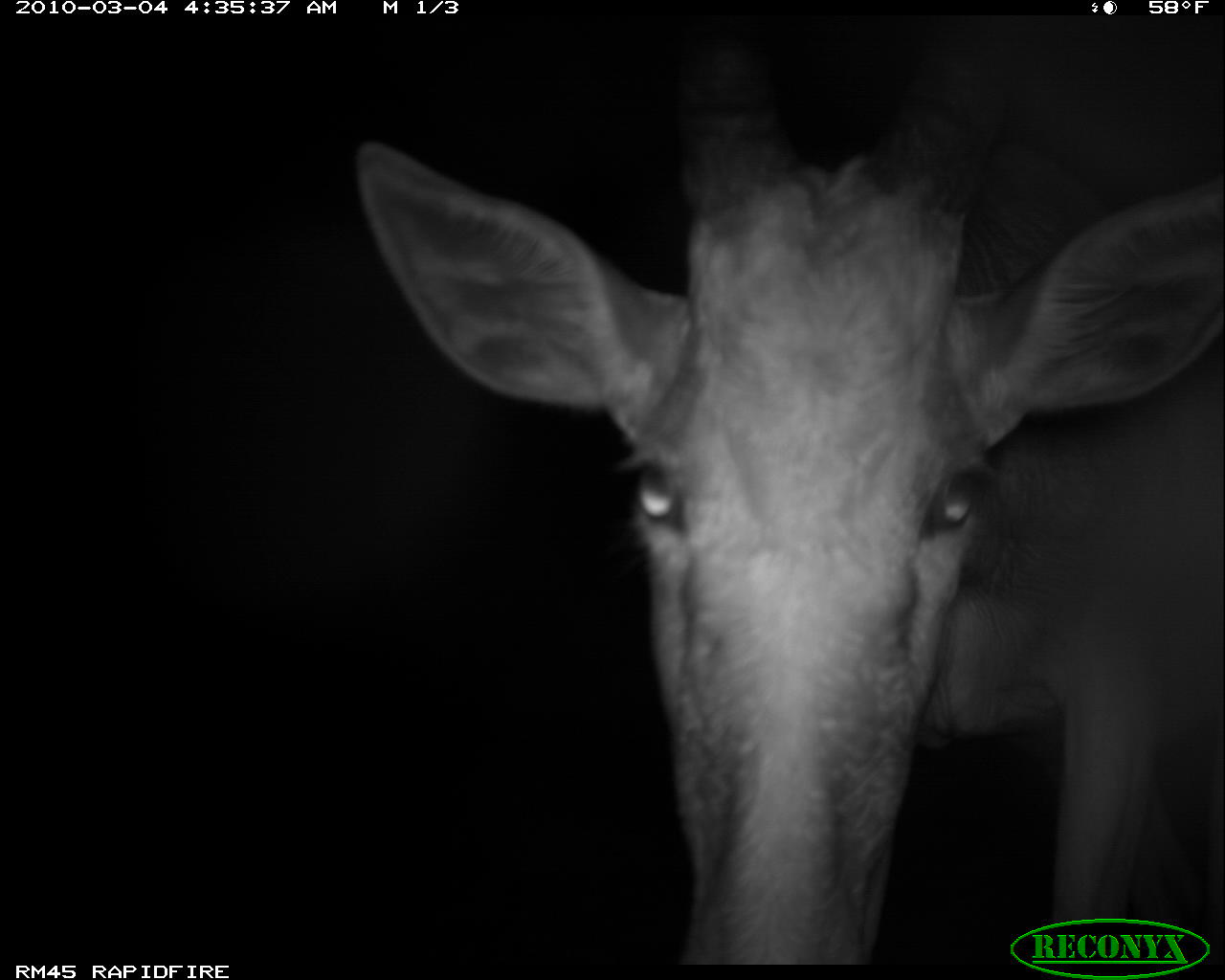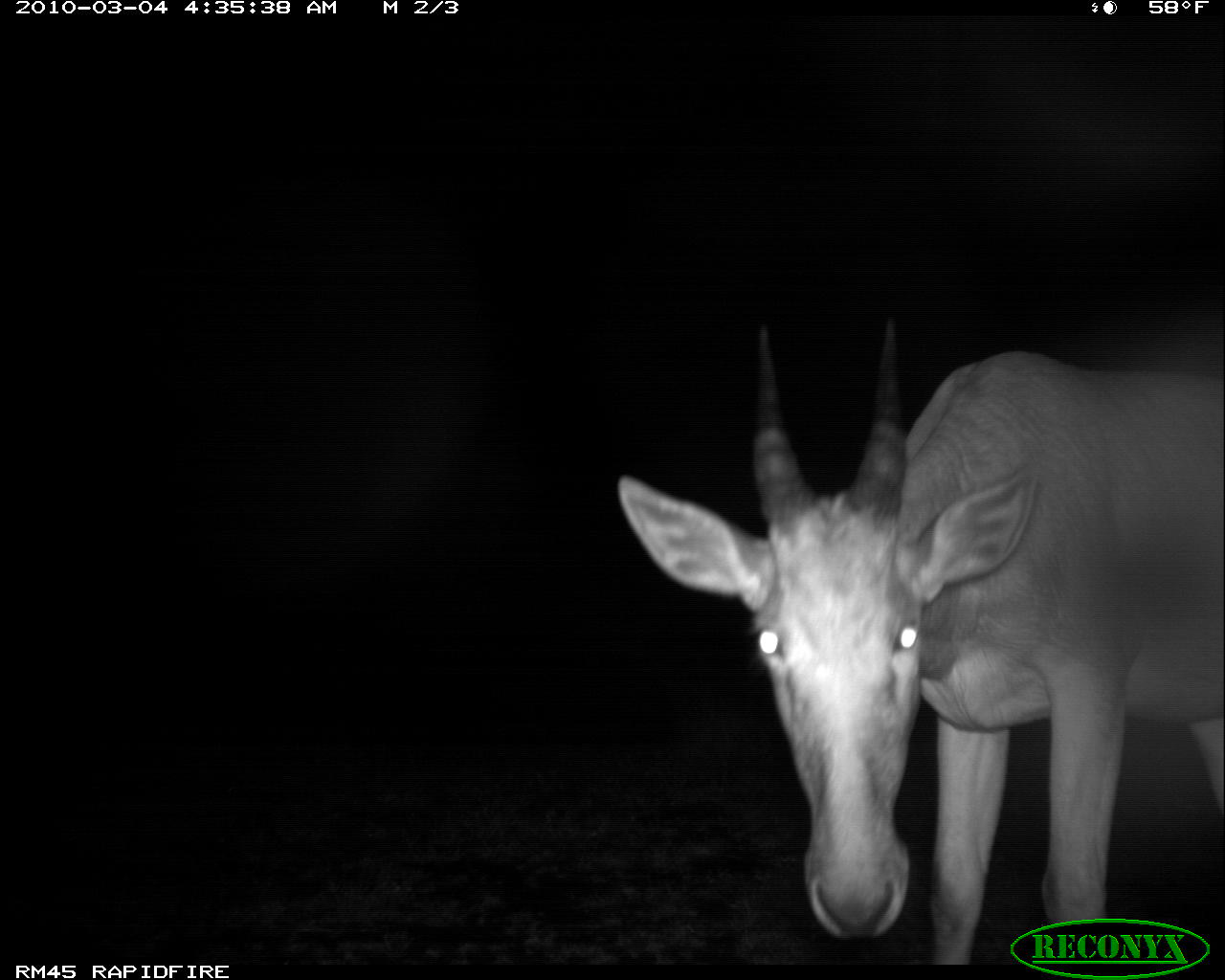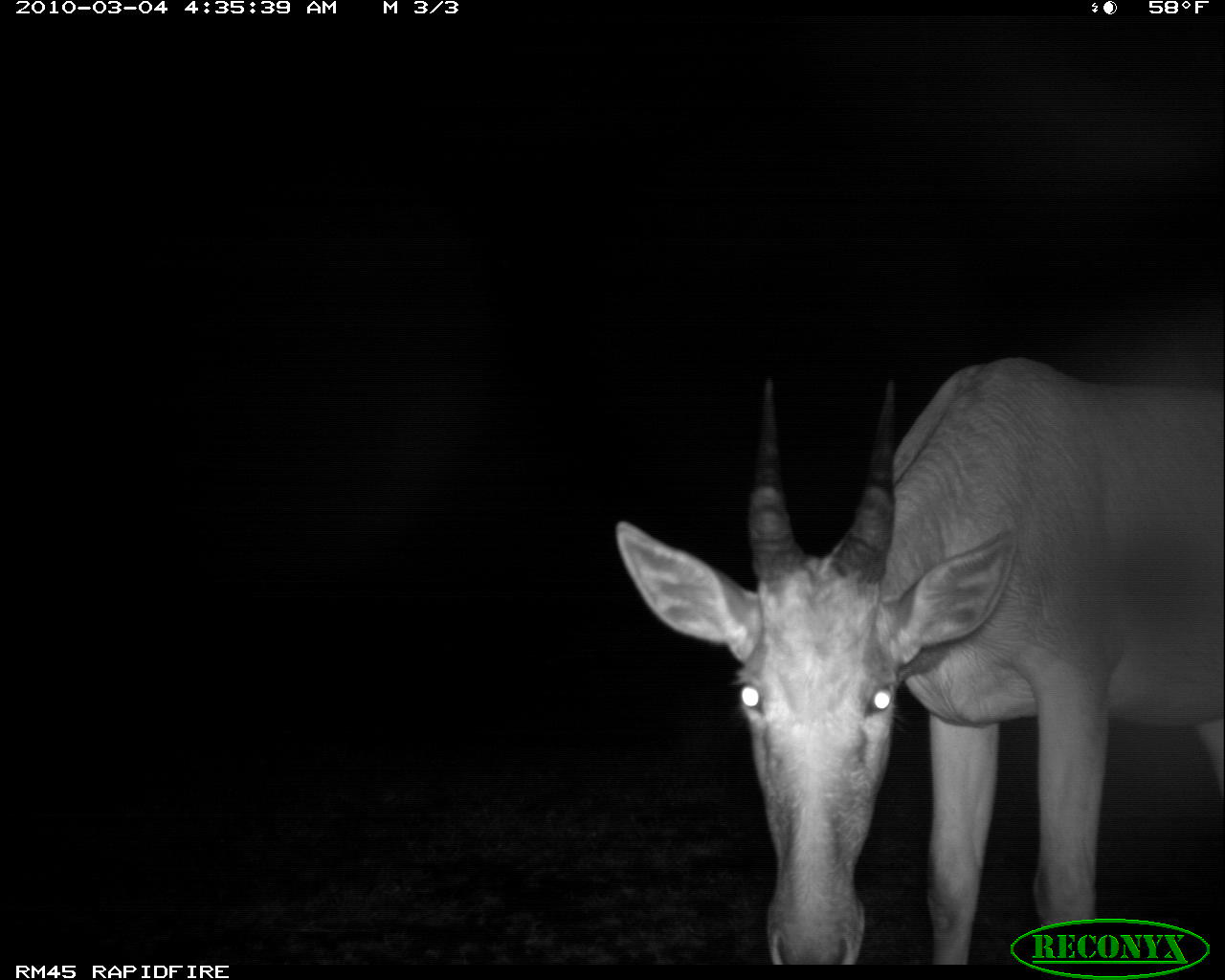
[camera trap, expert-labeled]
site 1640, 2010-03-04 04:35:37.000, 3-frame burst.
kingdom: Animalia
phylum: Chordata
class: Mammalia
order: Artiodactyla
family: Bovidae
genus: Alcelaphus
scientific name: Alcelaphus buselaphus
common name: hartebeest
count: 1